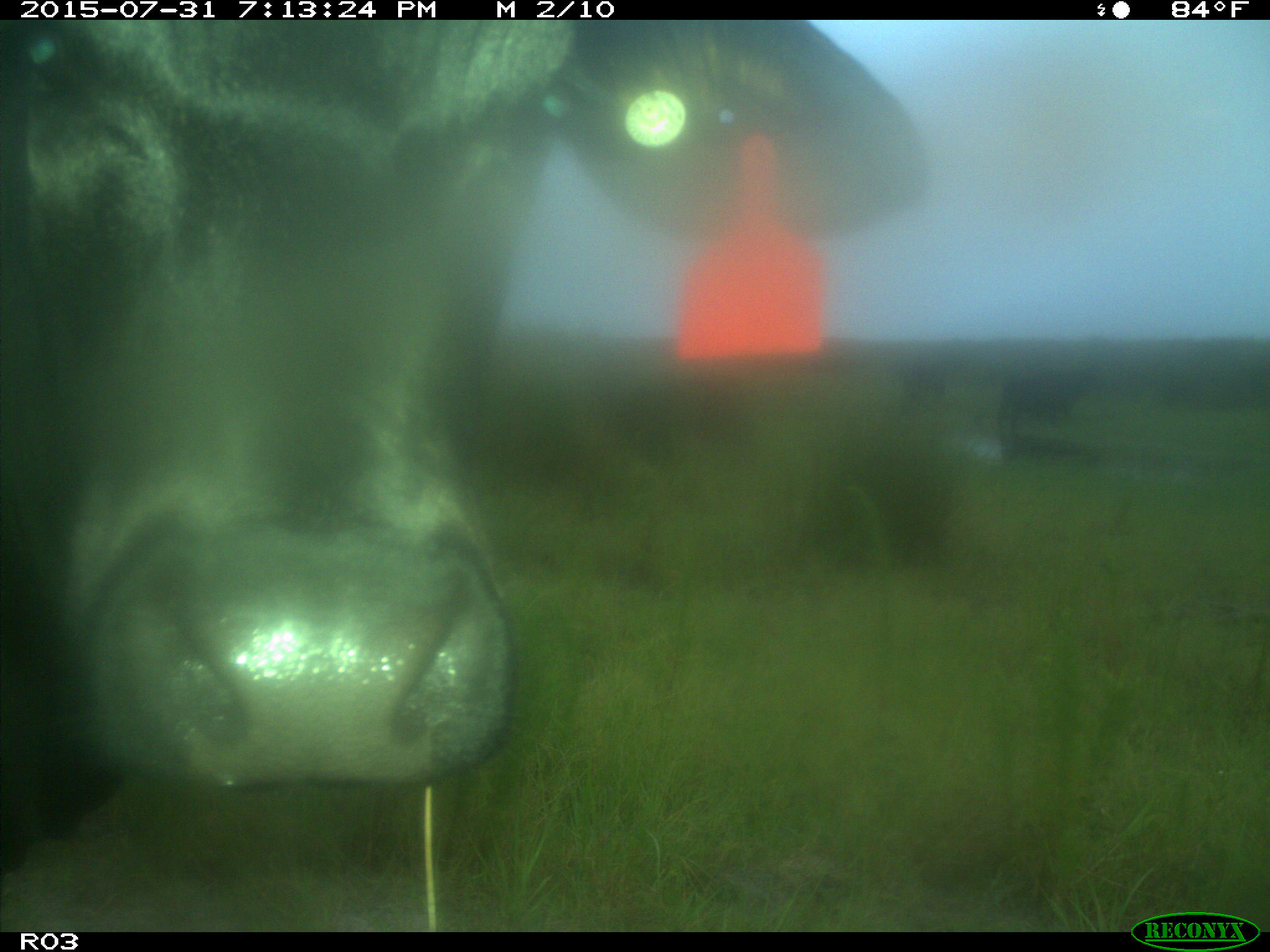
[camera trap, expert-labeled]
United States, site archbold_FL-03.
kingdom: Animalia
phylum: Chordata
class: Mammalia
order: Artiodactyla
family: Bovidae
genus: Bos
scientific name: Bos taurus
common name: domestic cow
Bos taurus (domestic cow).